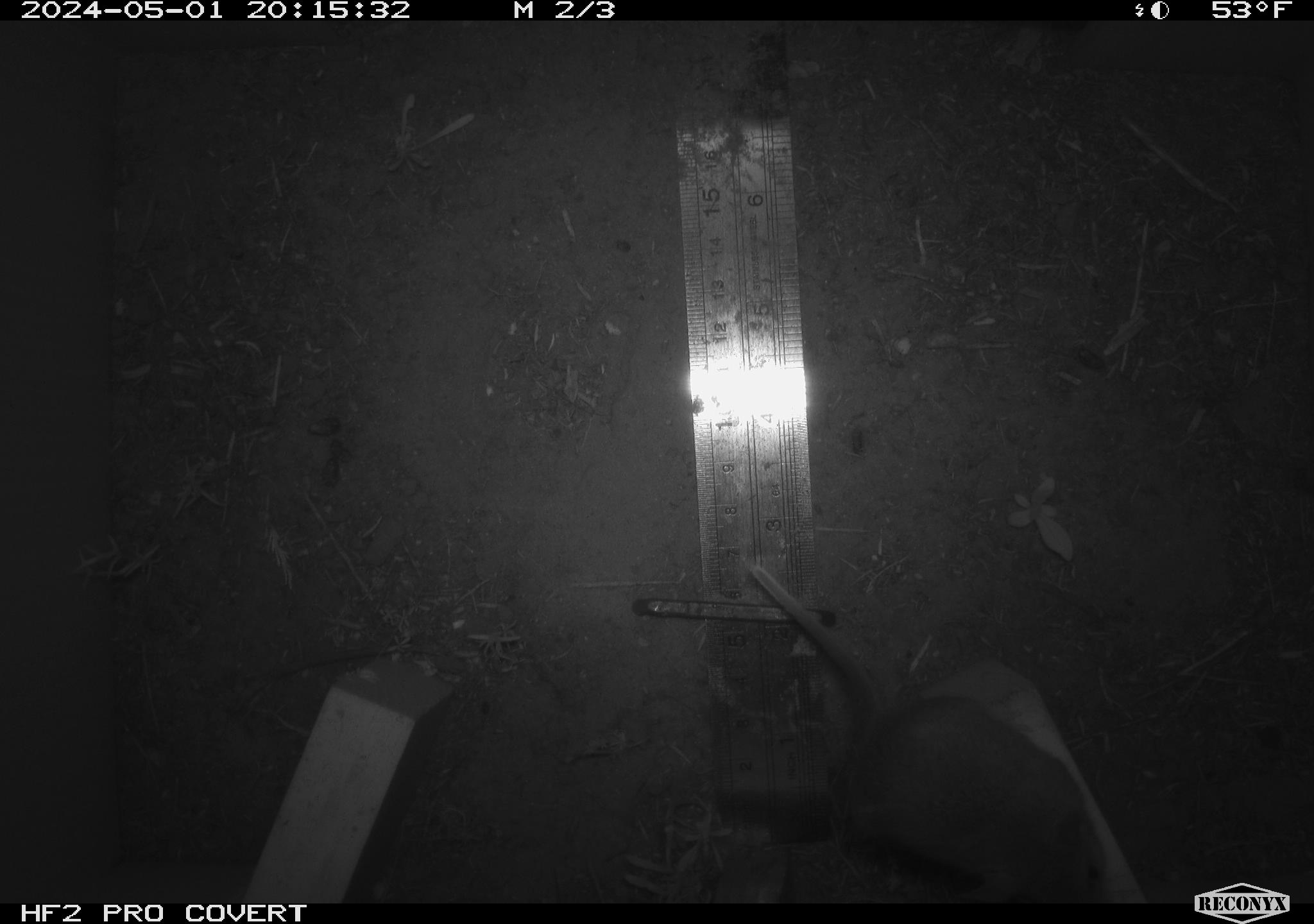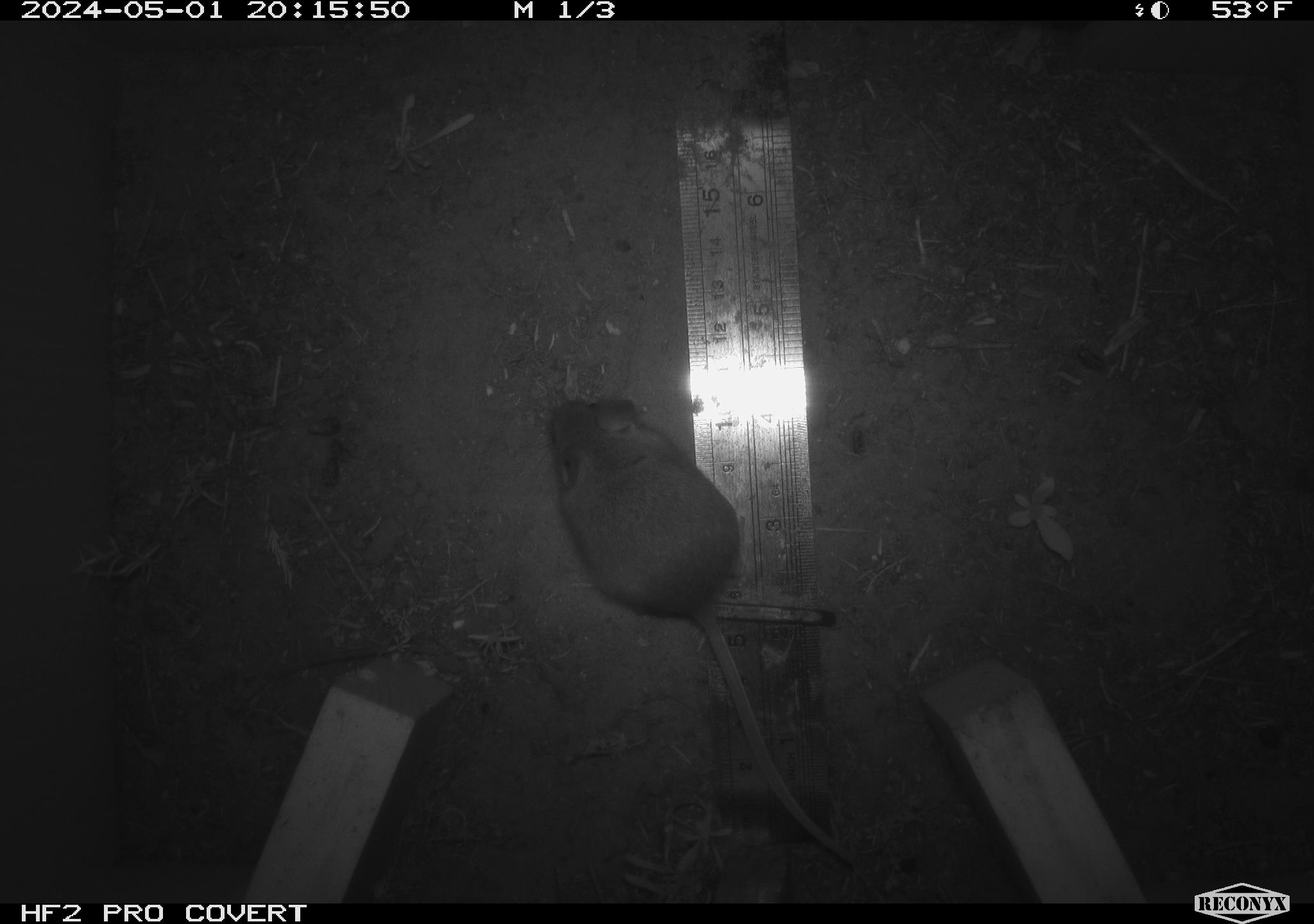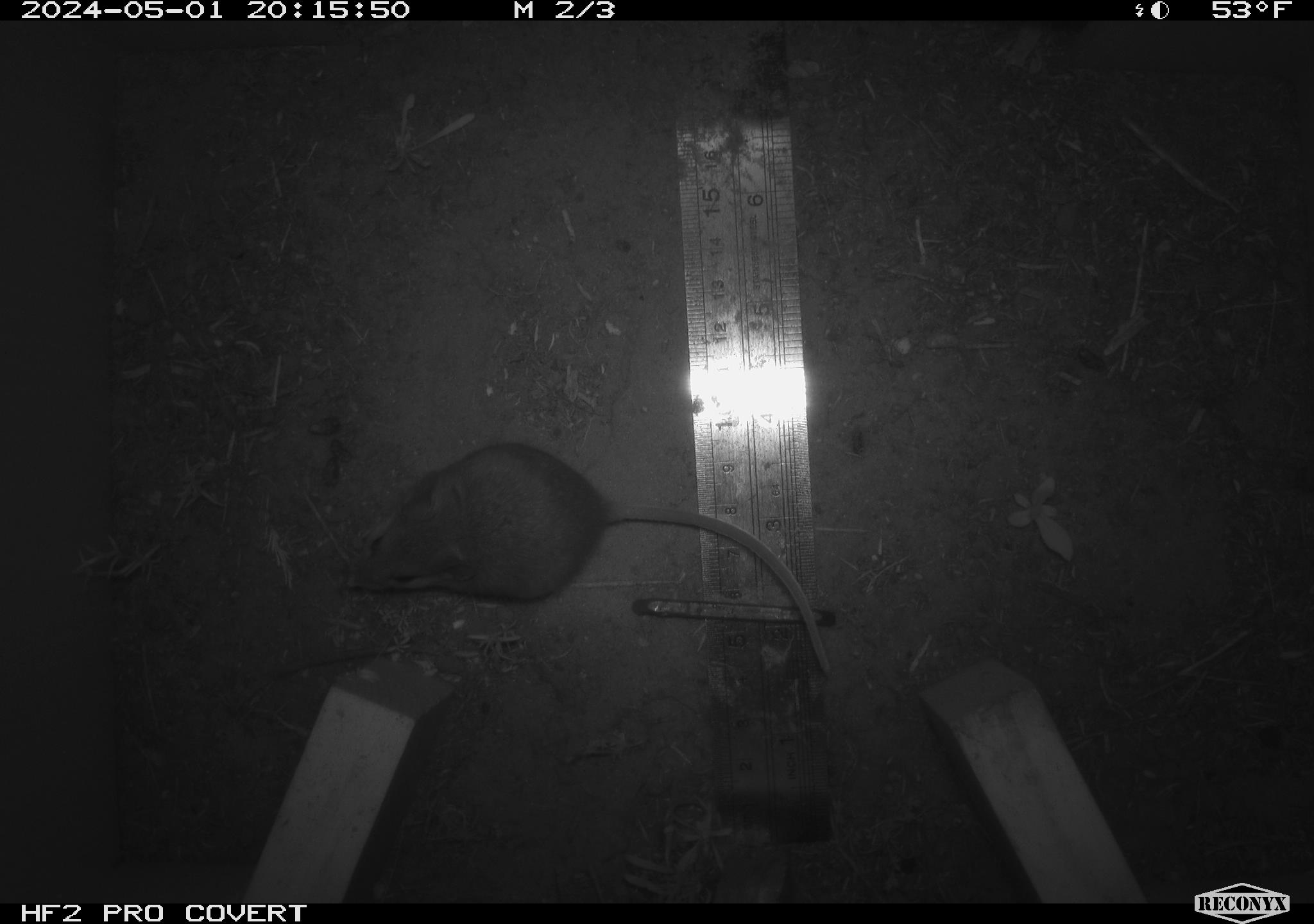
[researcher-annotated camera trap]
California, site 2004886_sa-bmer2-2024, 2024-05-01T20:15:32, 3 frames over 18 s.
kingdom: Animalia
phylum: Chordata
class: Mammalia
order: Rodentia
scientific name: Rodentia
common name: mouse species